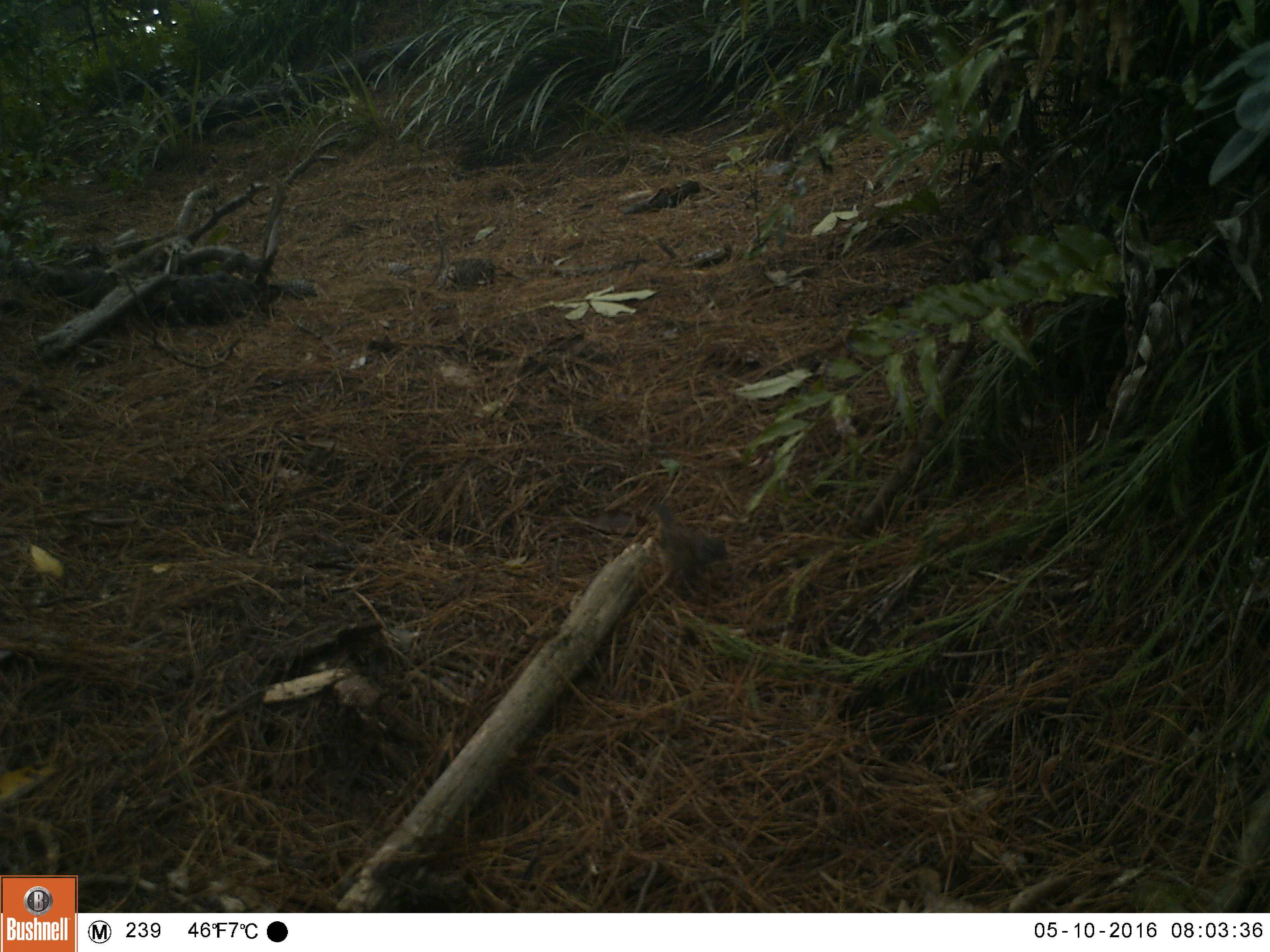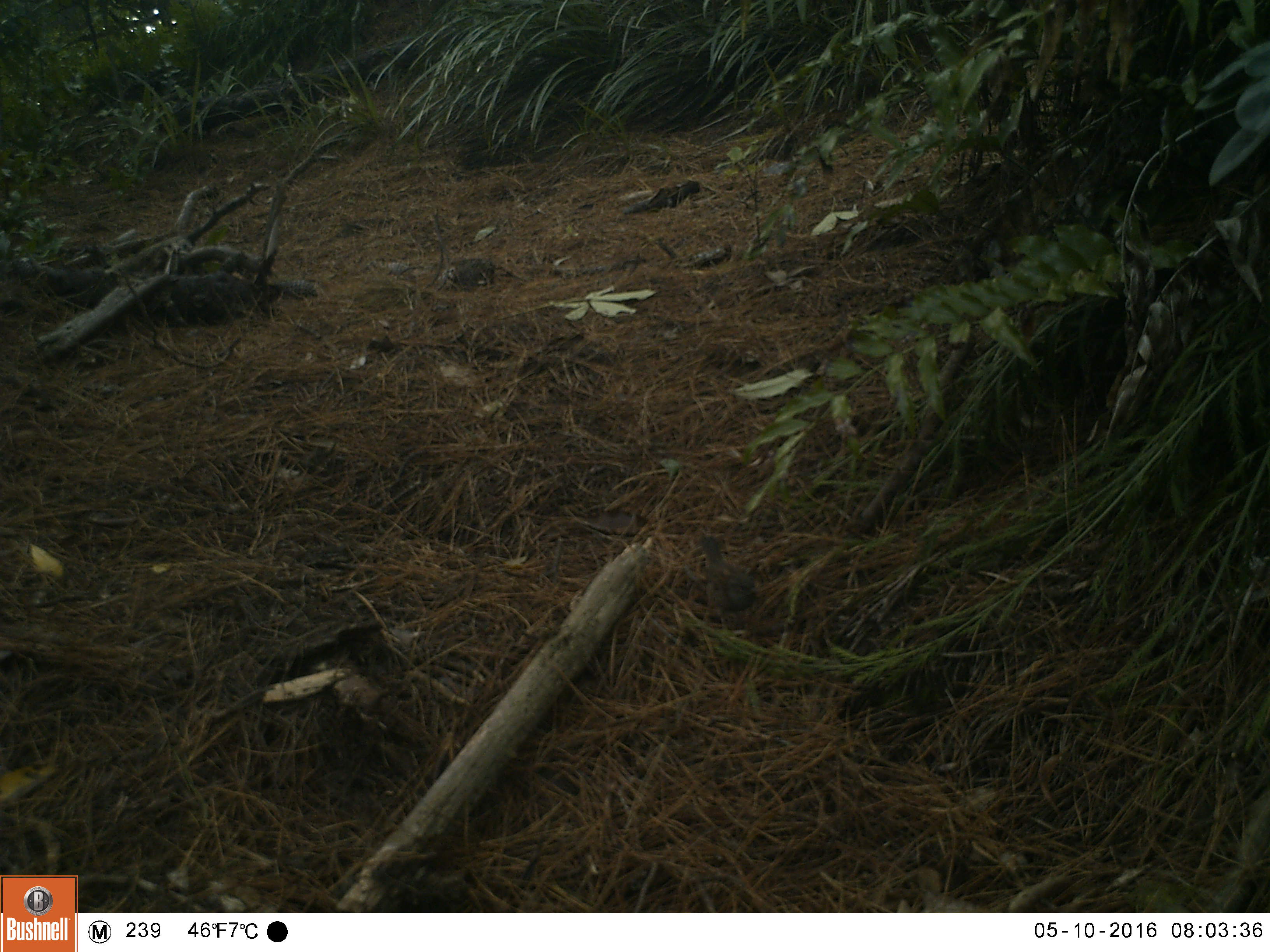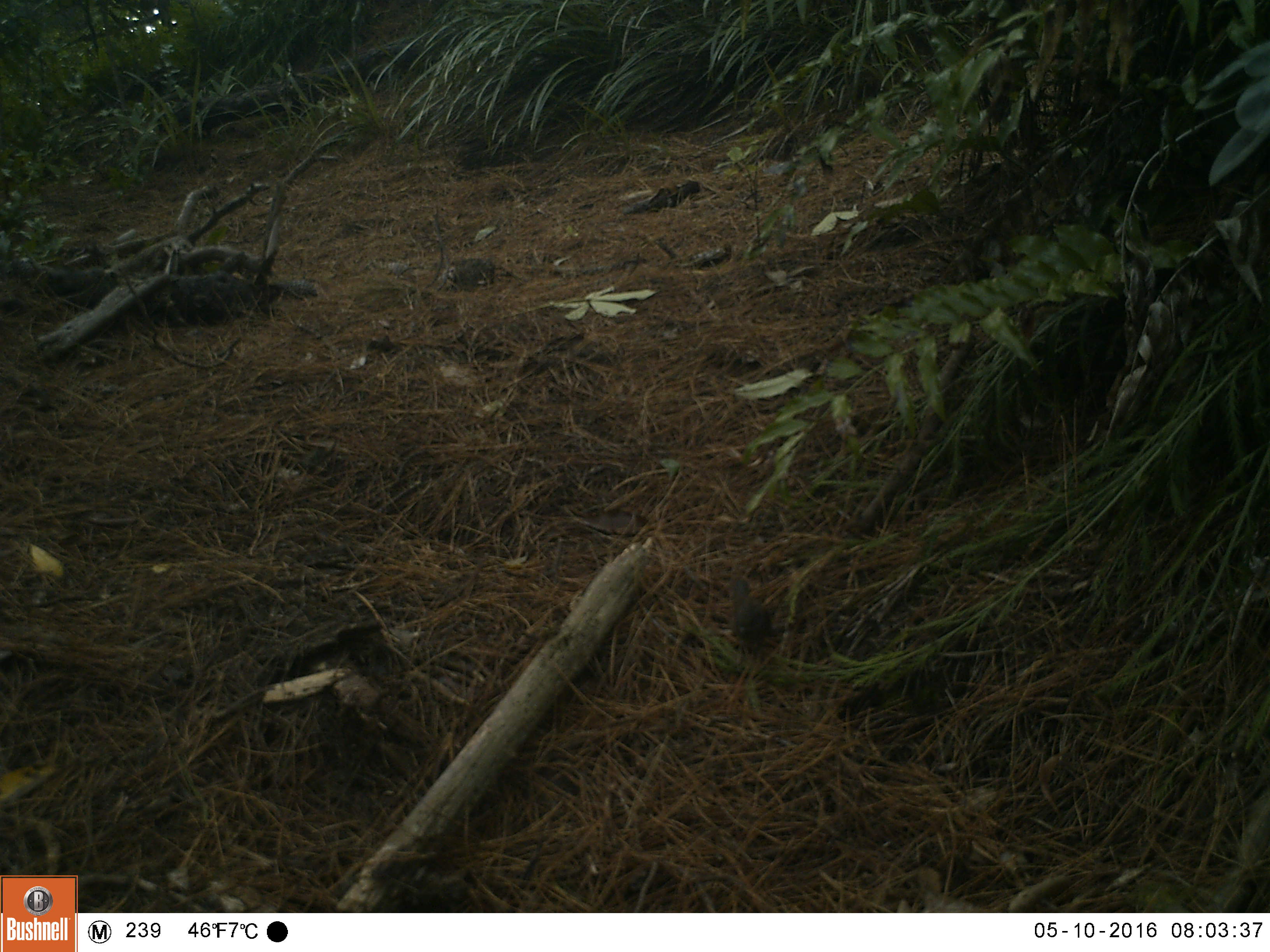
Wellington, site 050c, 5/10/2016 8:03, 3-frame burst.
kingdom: Animalia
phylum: Chordata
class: Aves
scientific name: Aves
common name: bird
Bird (Aves).